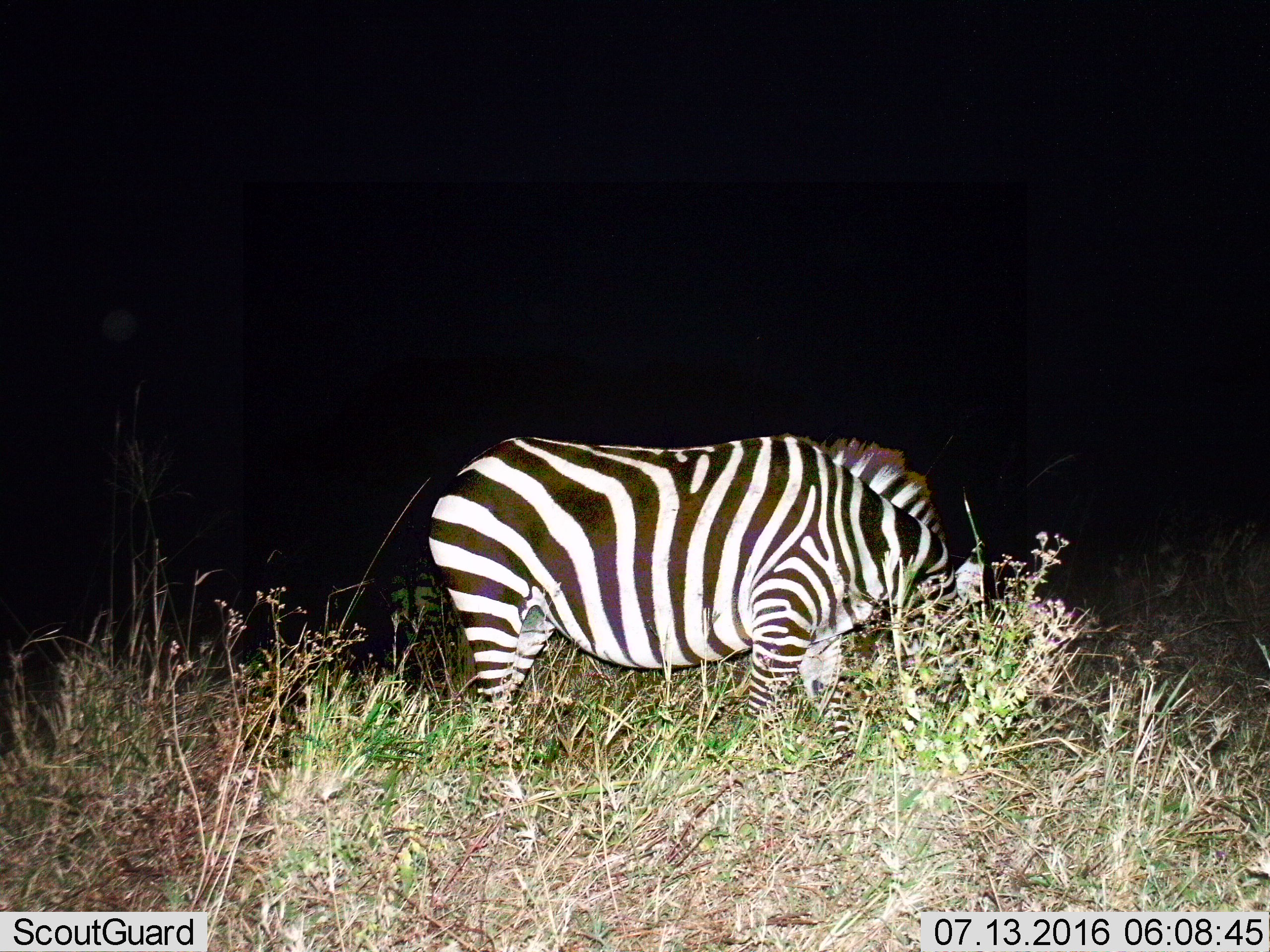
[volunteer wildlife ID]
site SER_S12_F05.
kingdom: Animalia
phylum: Chordata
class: Mammalia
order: Perissodactyla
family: Equidae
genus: Equus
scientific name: Equus quagga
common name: plains zebra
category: zebraplains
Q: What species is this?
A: Zebraplains (plains zebra) (Equus quagga).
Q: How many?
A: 2.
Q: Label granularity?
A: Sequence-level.